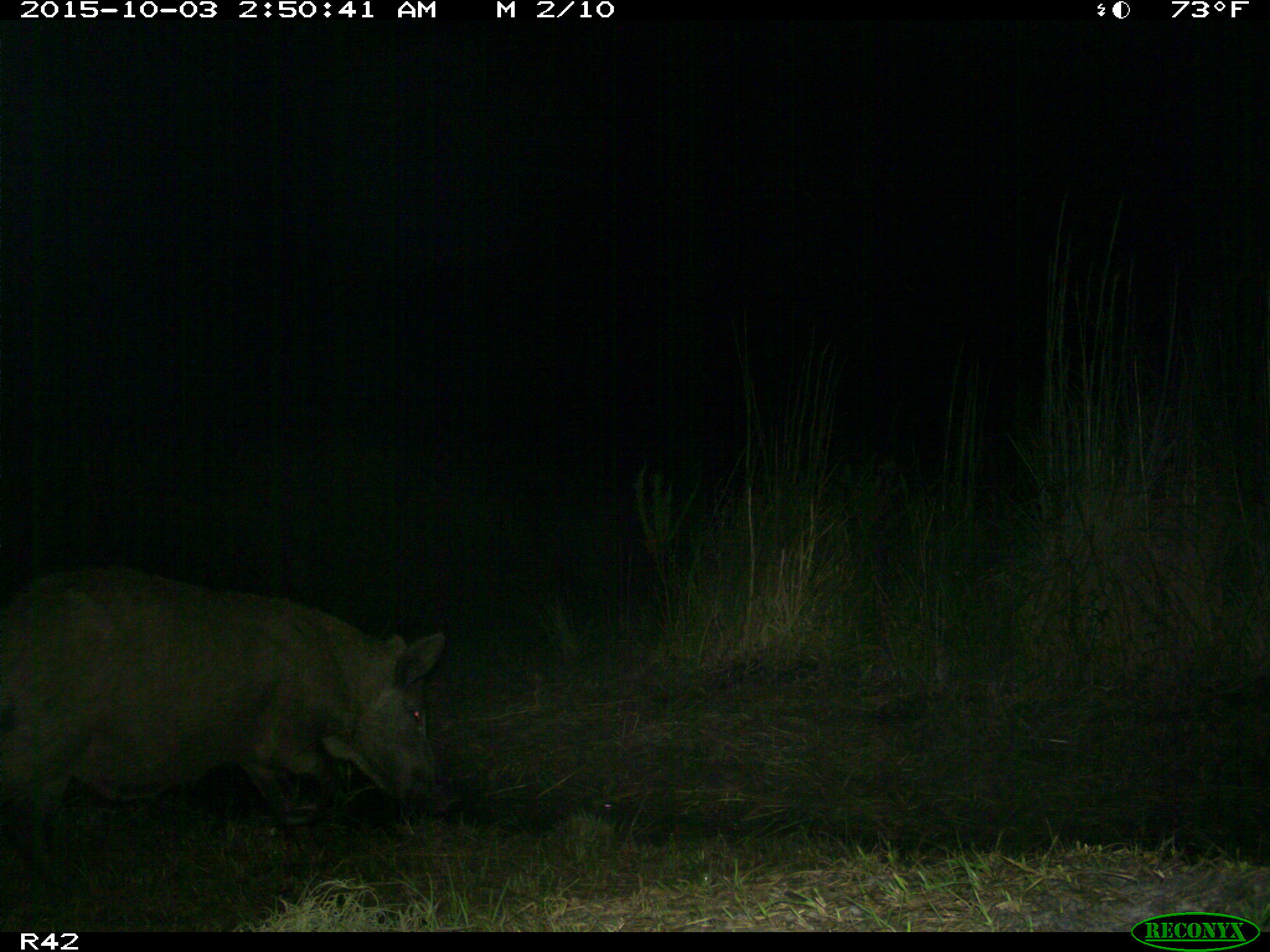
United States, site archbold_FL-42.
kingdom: Animalia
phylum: Chordata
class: Mammalia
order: Artiodactyla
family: Suidae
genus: Sus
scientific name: Sus scrofa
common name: wild boar